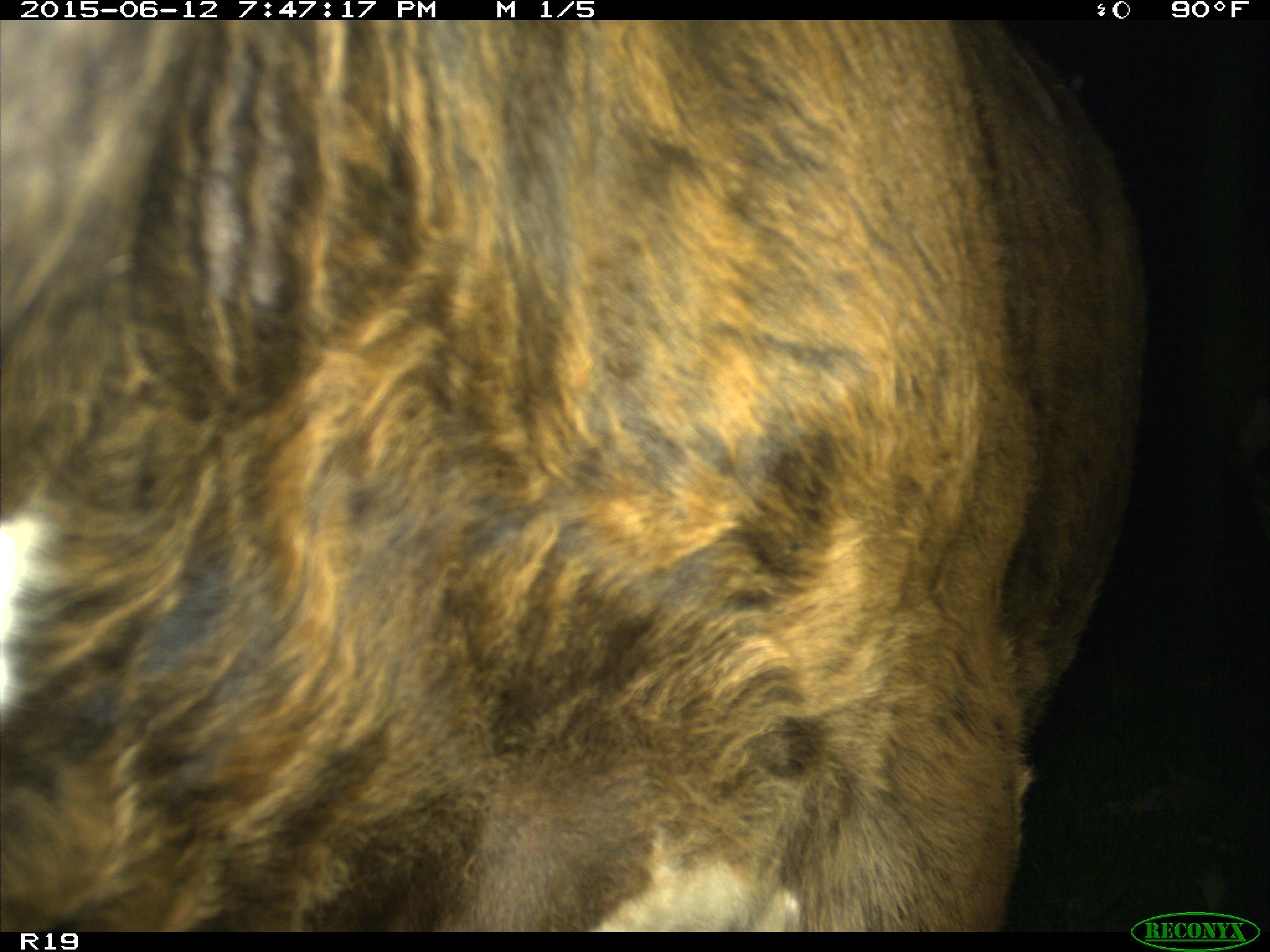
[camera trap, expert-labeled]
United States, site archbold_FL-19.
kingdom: Animalia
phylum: Chordata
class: Mammalia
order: Artiodactyla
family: Bovidae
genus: Bos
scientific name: Bos taurus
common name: domestic cow